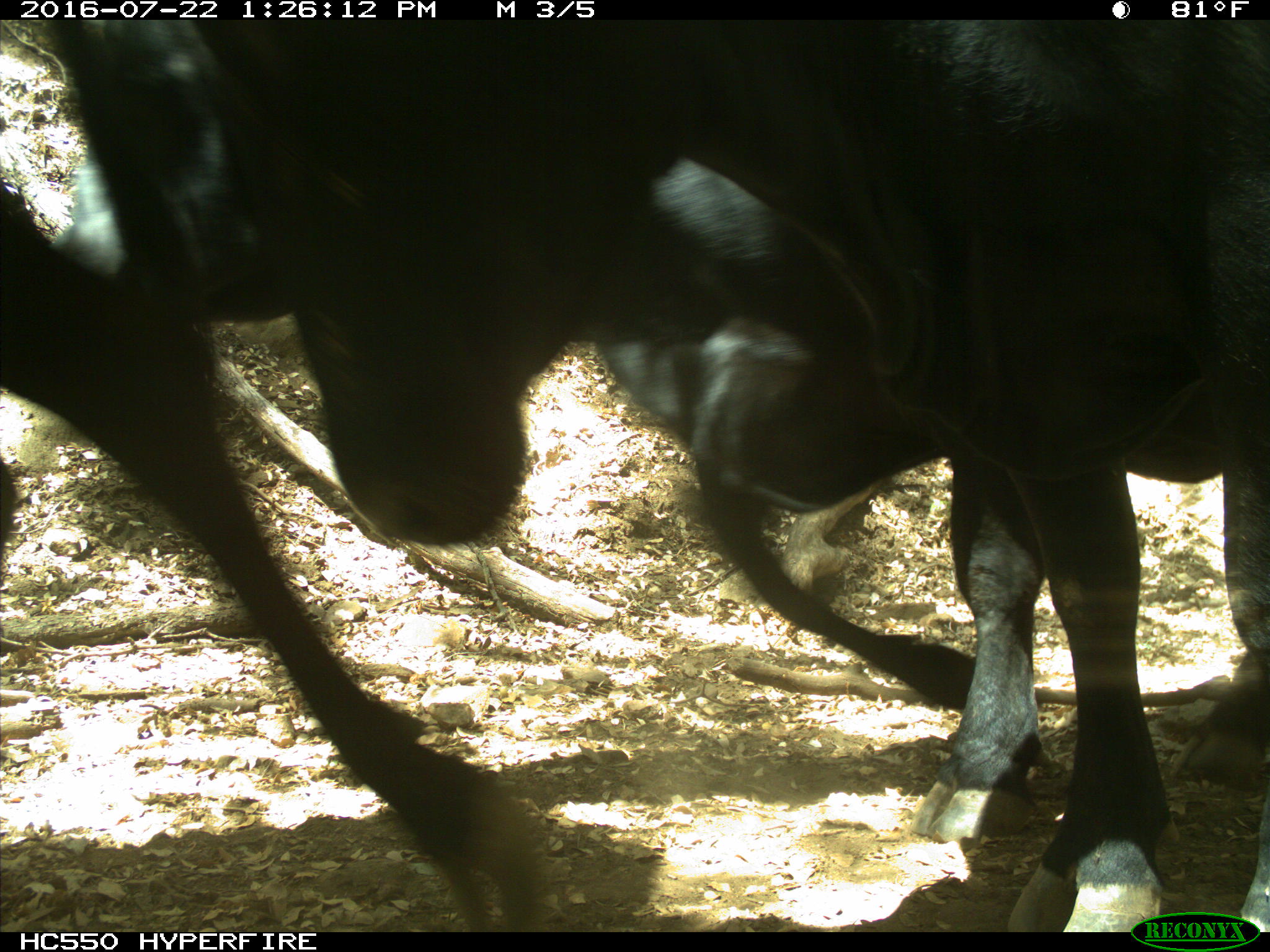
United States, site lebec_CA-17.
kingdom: Animalia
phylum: Chordata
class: Mammalia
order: Artiodactyla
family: Bovidae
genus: Bos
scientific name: Bos taurus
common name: domestic cow